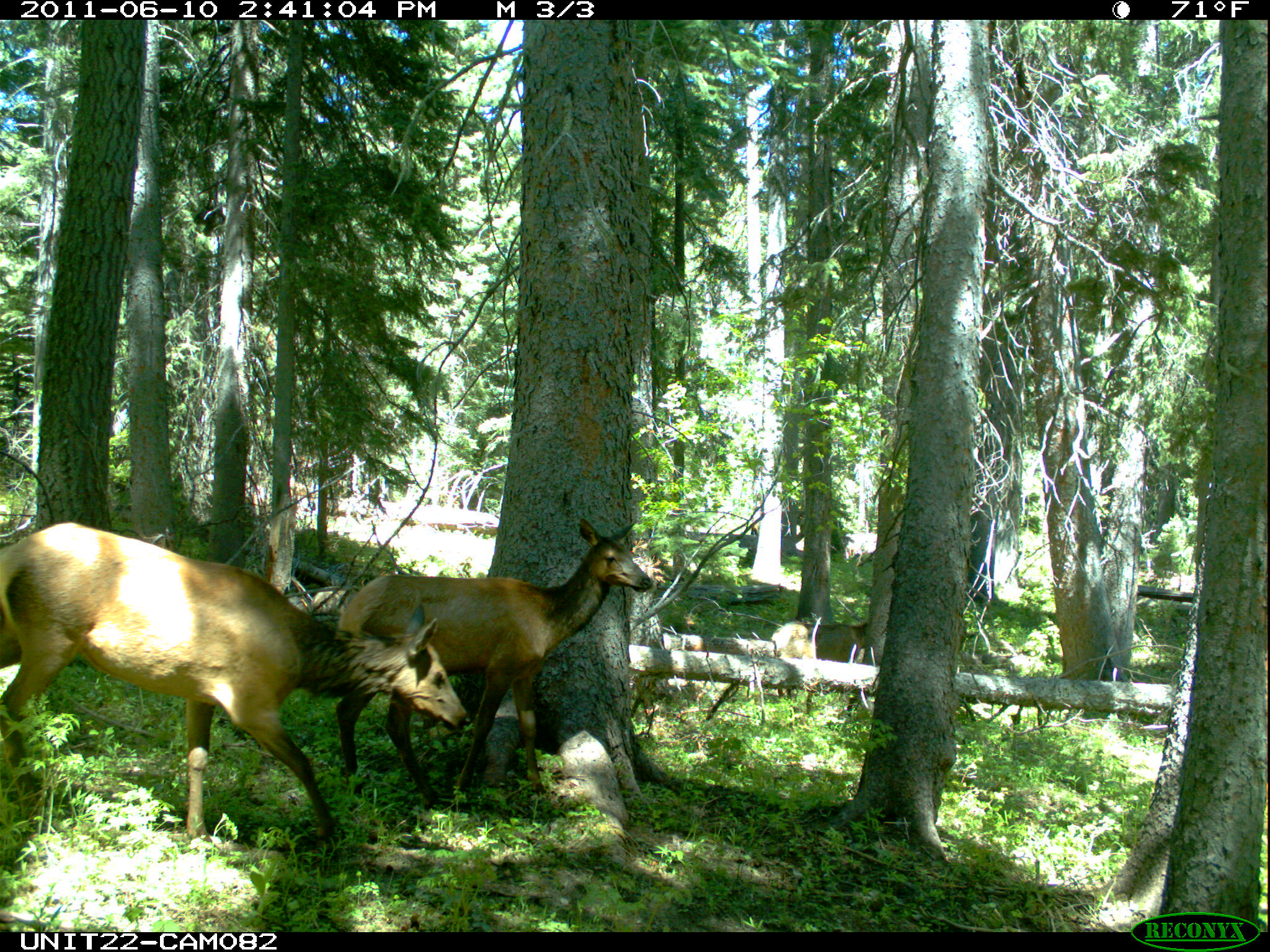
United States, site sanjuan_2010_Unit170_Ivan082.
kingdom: Animalia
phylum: Chordata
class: Mammalia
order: Artiodactyla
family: Cervidae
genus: Cervus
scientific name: Cervus elaphus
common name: red deer